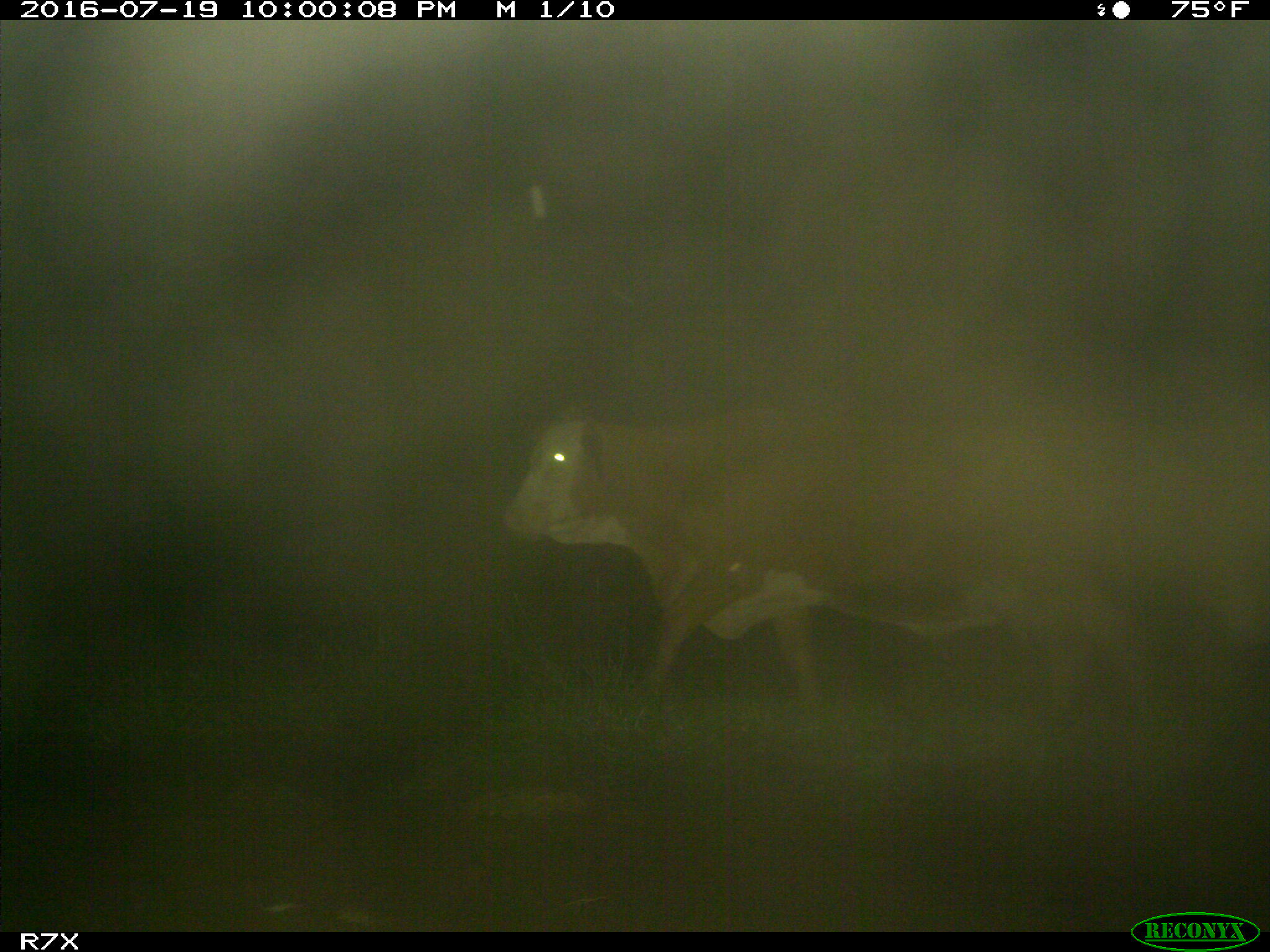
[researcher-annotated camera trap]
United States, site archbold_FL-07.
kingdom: Animalia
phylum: Chordata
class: Mammalia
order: Artiodactyla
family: Bovidae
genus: Bos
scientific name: Bos taurus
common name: domestic cow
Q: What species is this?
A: Bos taurus (domestic cow).